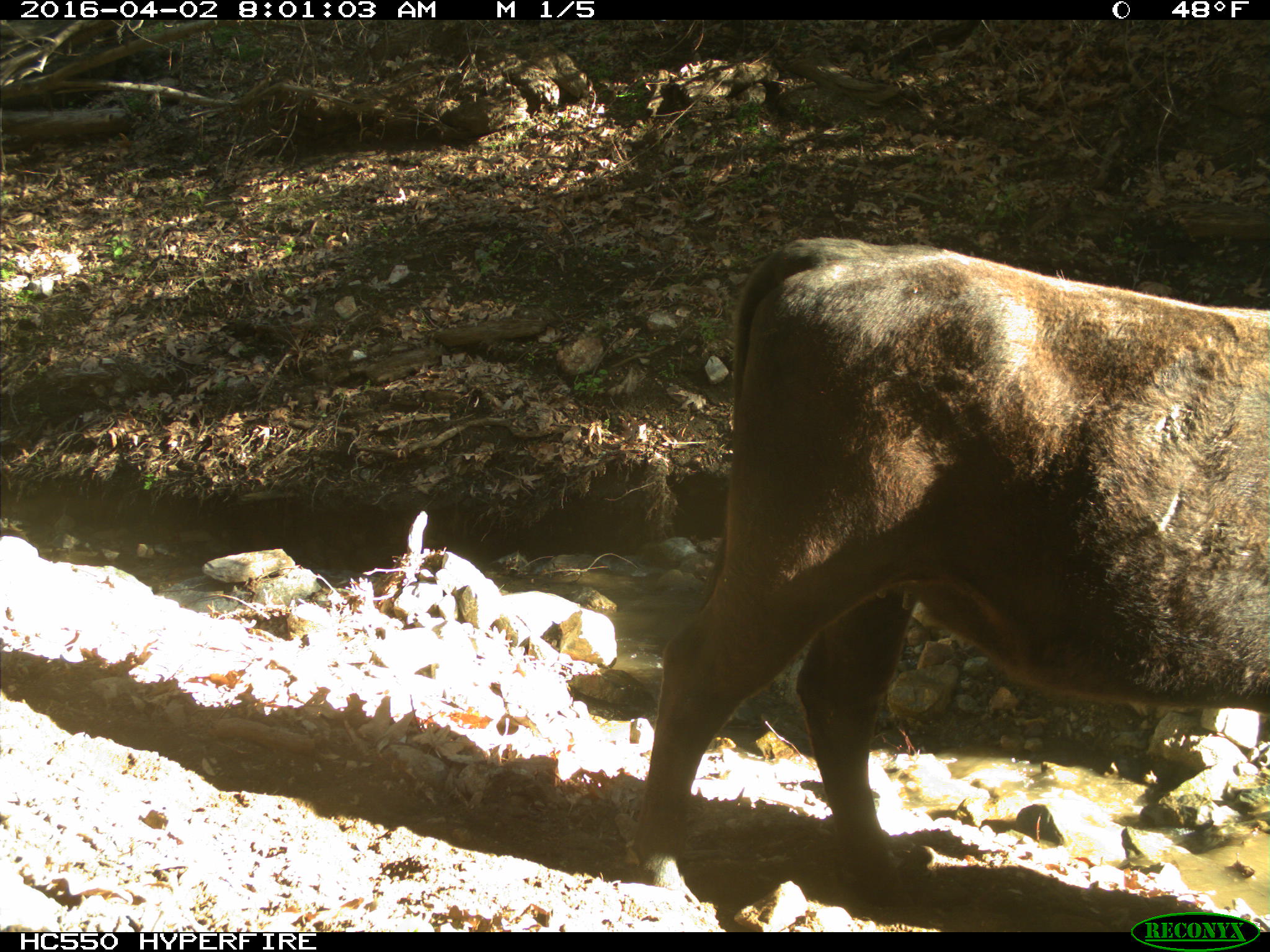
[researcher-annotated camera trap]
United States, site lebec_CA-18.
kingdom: Animalia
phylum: Chordata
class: Mammalia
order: Artiodactyla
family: Bovidae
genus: Bos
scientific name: Bos taurus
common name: domestic cow